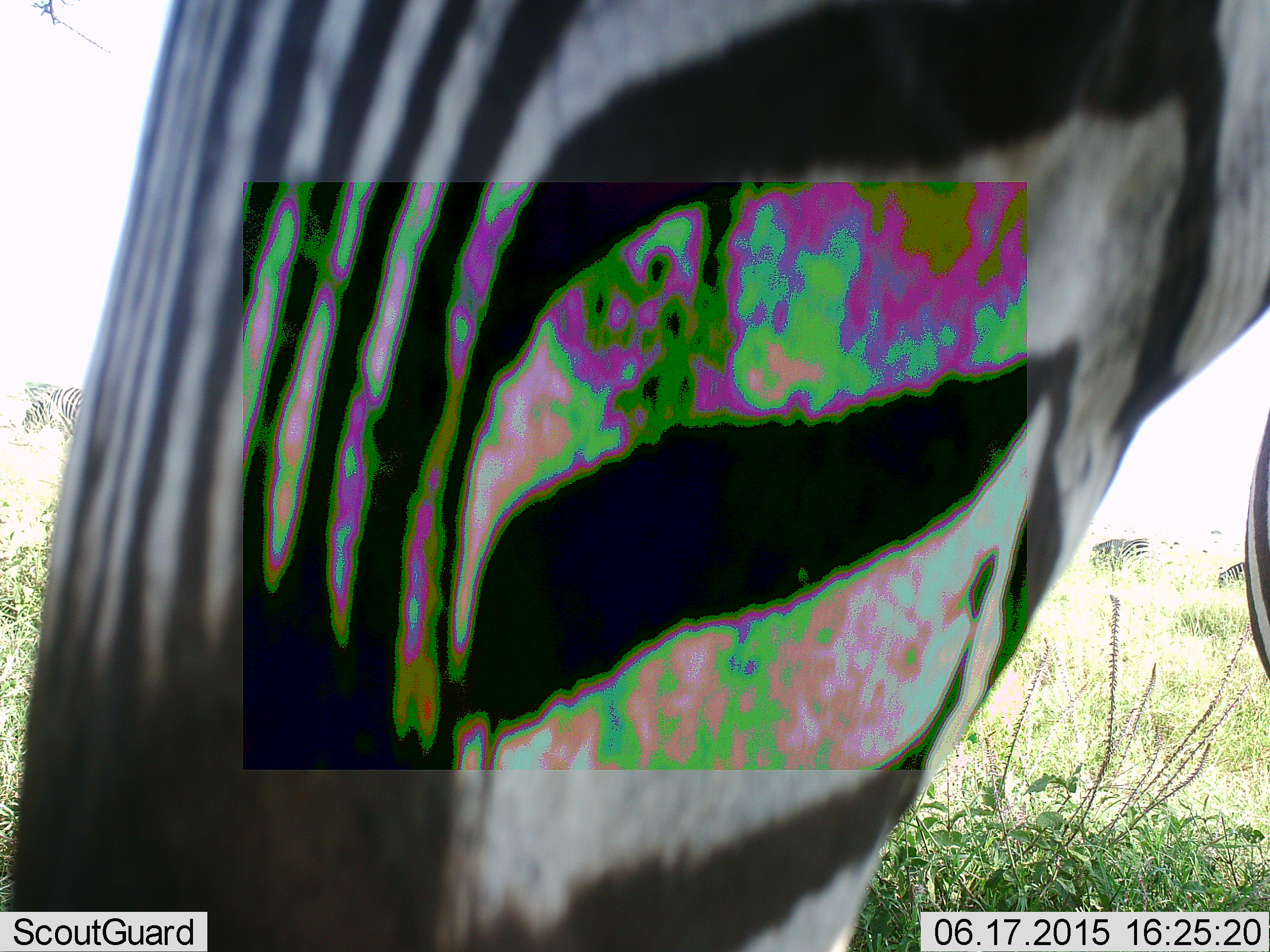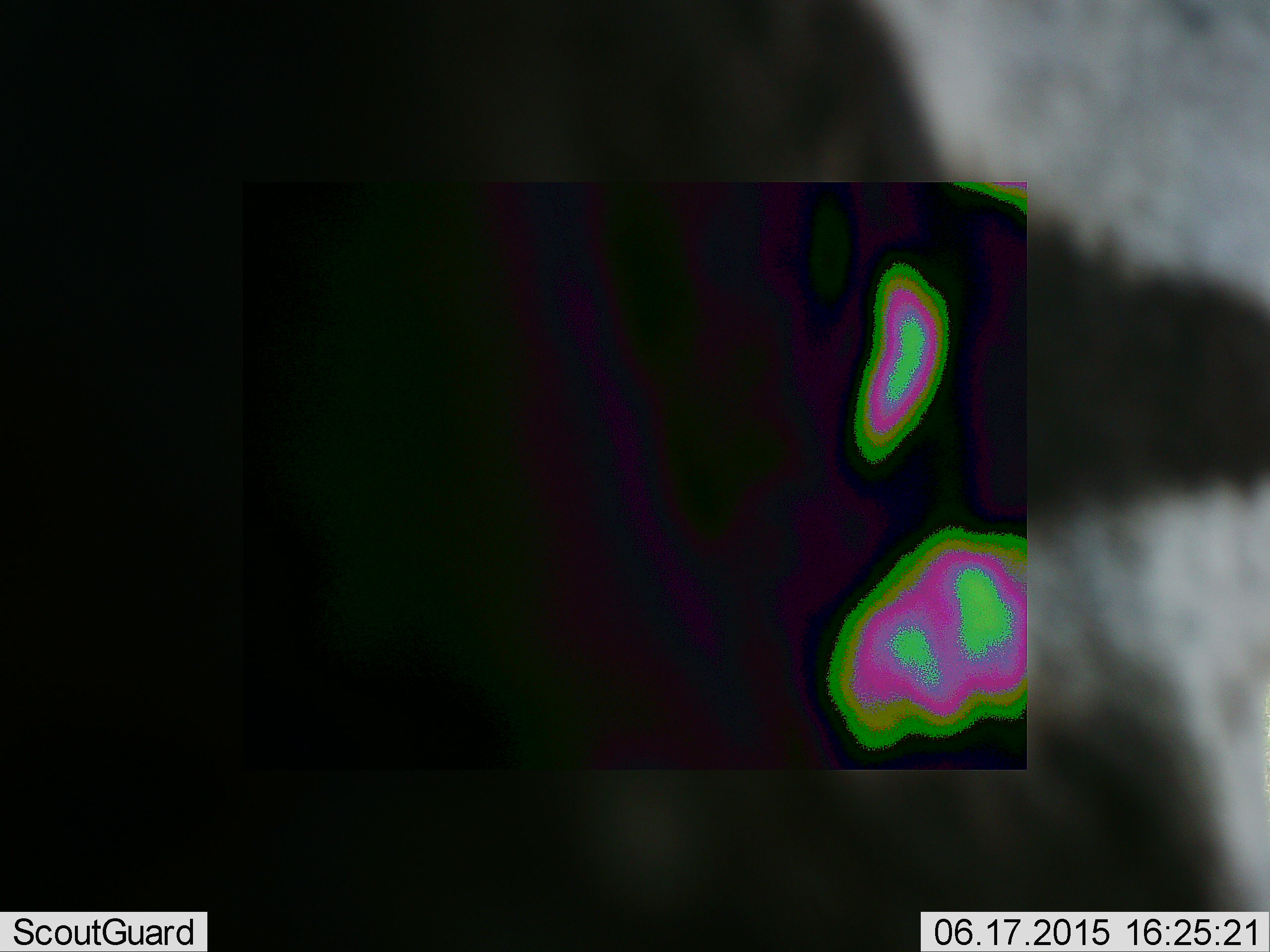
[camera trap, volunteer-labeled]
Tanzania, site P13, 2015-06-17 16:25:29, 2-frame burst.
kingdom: Animalia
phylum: Chordata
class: Mammalia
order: Perissodactyla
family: Equidae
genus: Equus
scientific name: Equus quagga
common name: plains zebra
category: zebra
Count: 1.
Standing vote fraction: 60%.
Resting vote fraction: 0%.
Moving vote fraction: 40%.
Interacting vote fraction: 0%.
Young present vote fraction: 0%.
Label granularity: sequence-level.